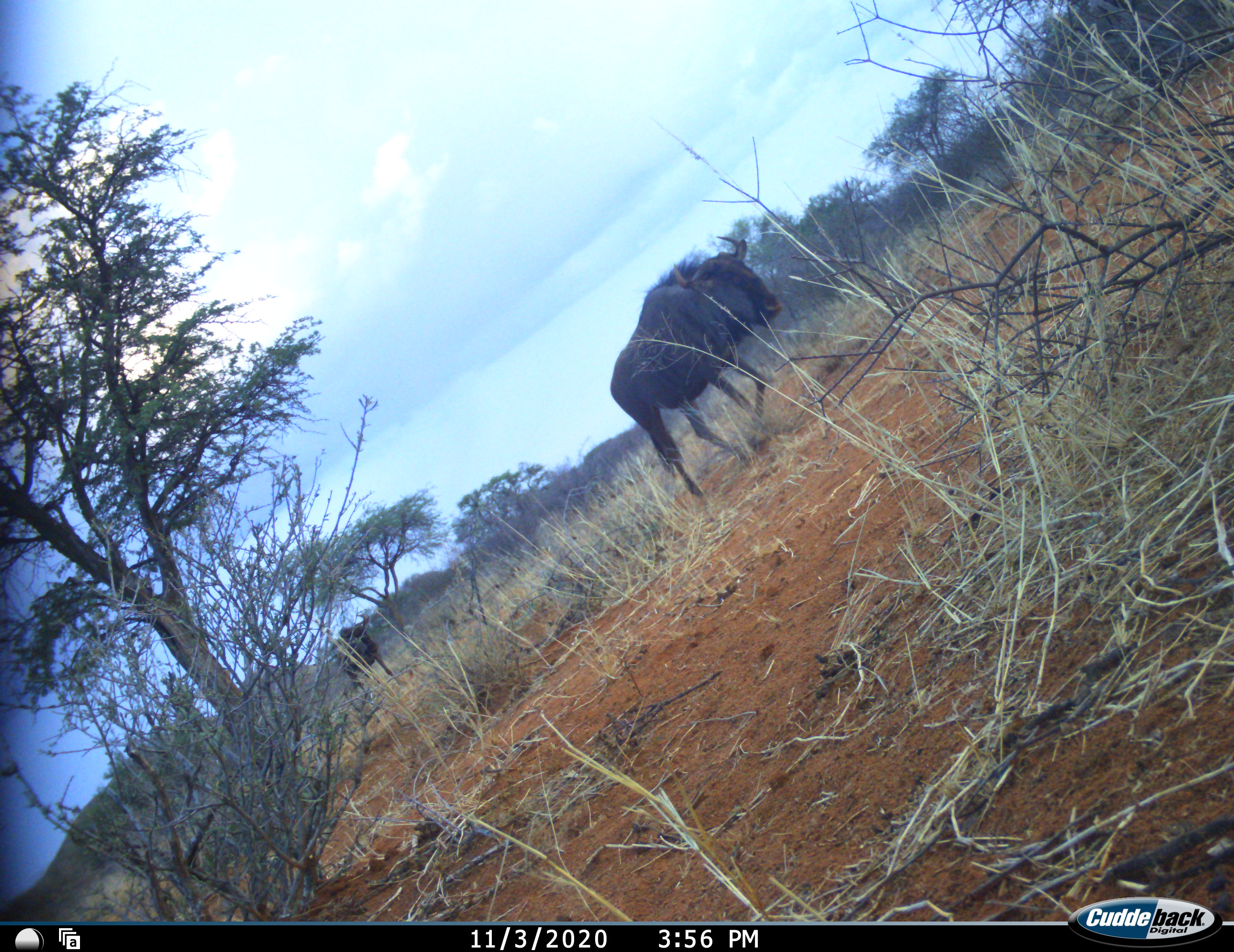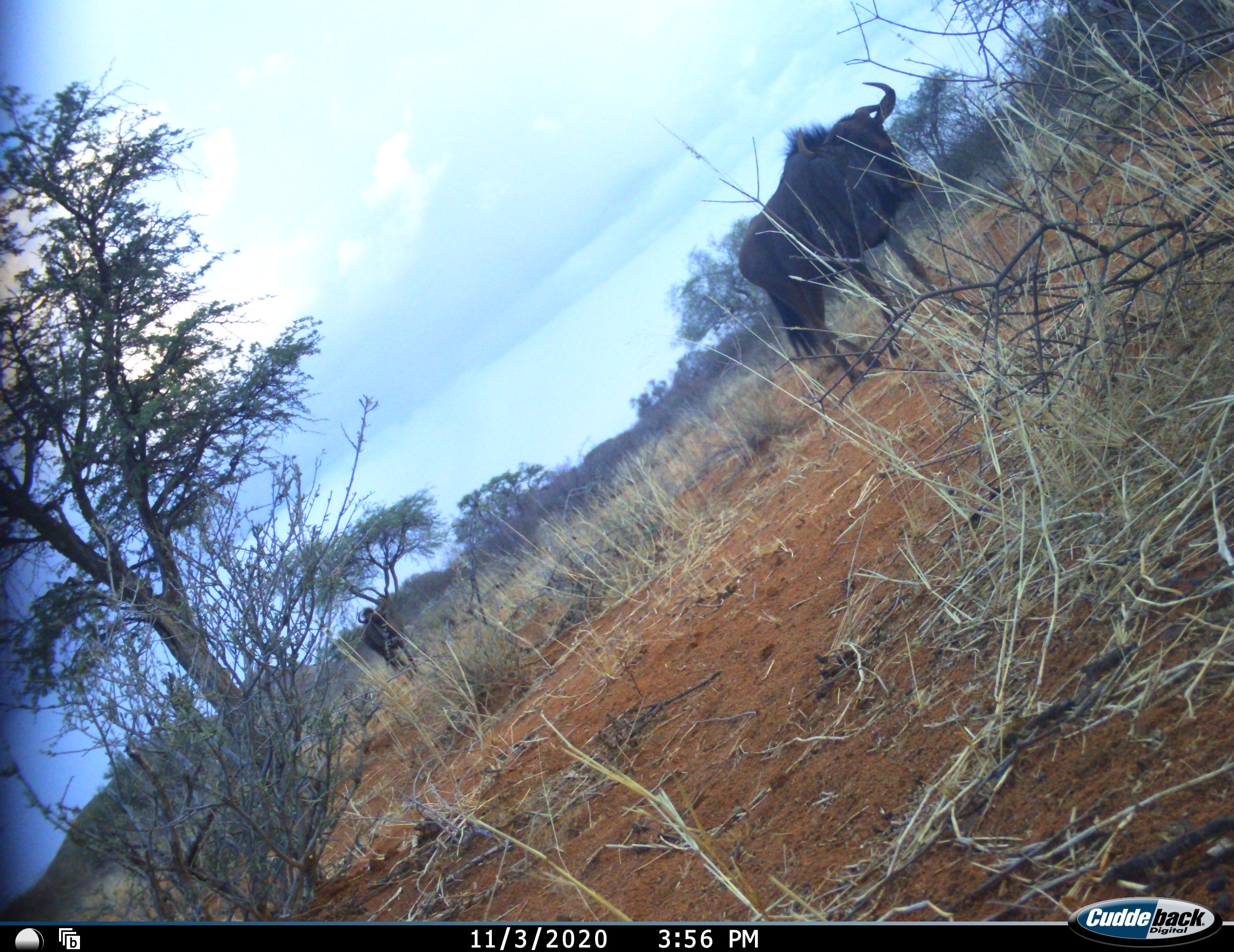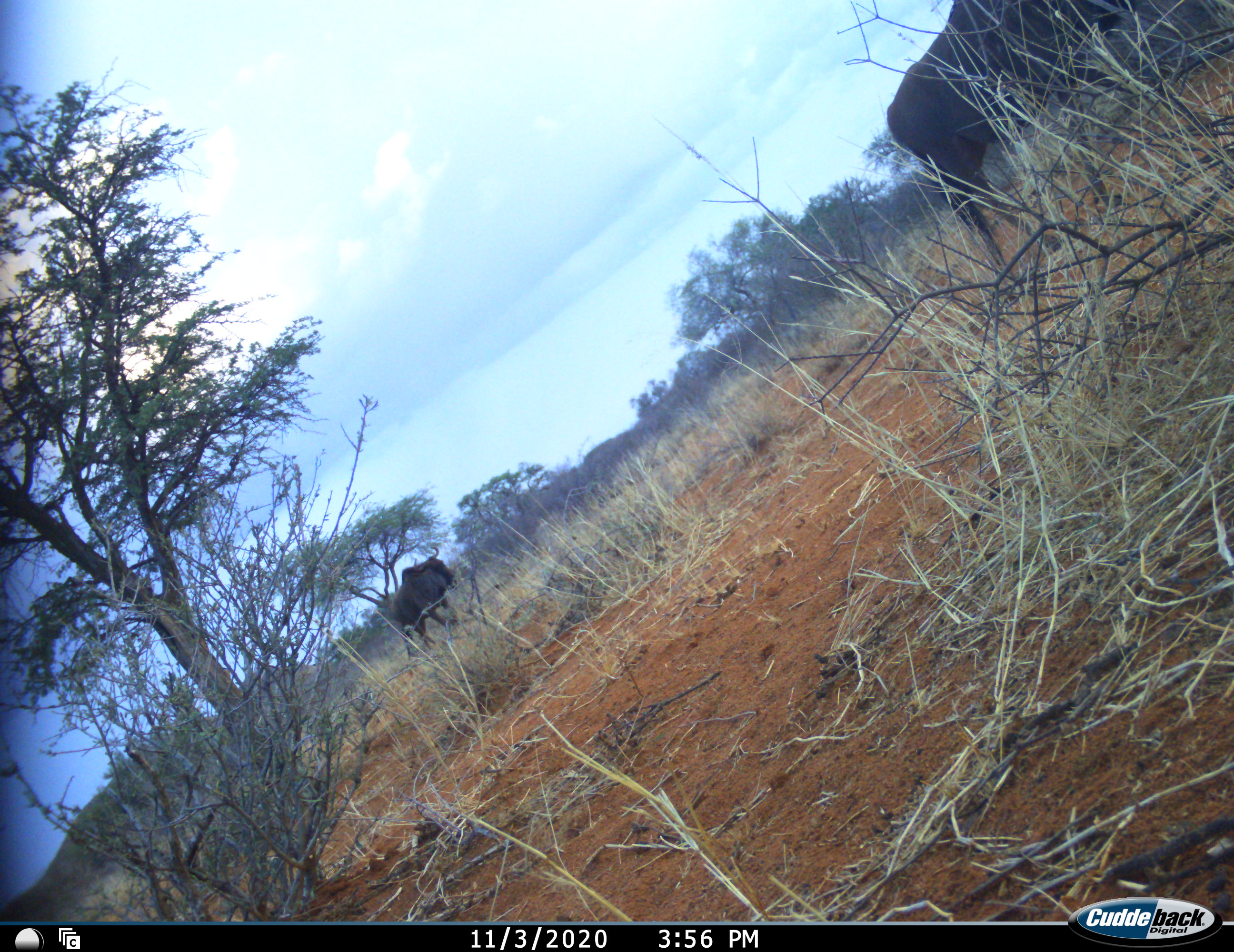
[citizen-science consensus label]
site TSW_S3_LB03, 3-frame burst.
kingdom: Animalia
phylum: Chordata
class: Mammalia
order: Artiodactyla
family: Bovidae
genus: Connochaetes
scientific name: Connochaetes taurinus taurinus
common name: blue wildebeest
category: wildebeestblue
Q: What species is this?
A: Wildebeestblue (blue wildebeest) (Connochaetes taurinus taurinus).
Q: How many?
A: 2.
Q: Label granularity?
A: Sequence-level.